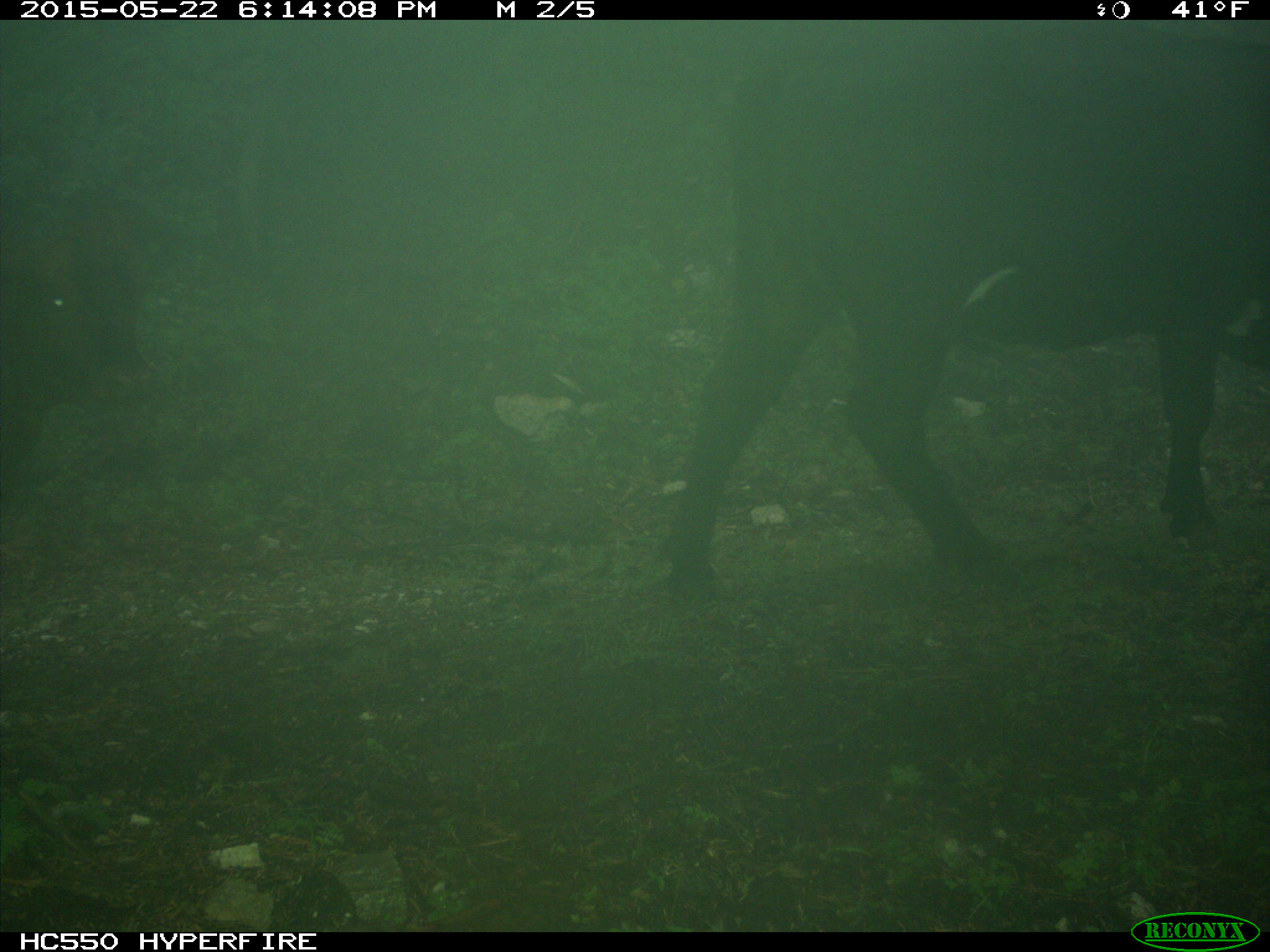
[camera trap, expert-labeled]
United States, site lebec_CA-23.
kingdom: Animalia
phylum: Chordata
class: Mammalia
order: Artiodactyla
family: Bovidae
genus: Bos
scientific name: Bos taurus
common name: domestic cow